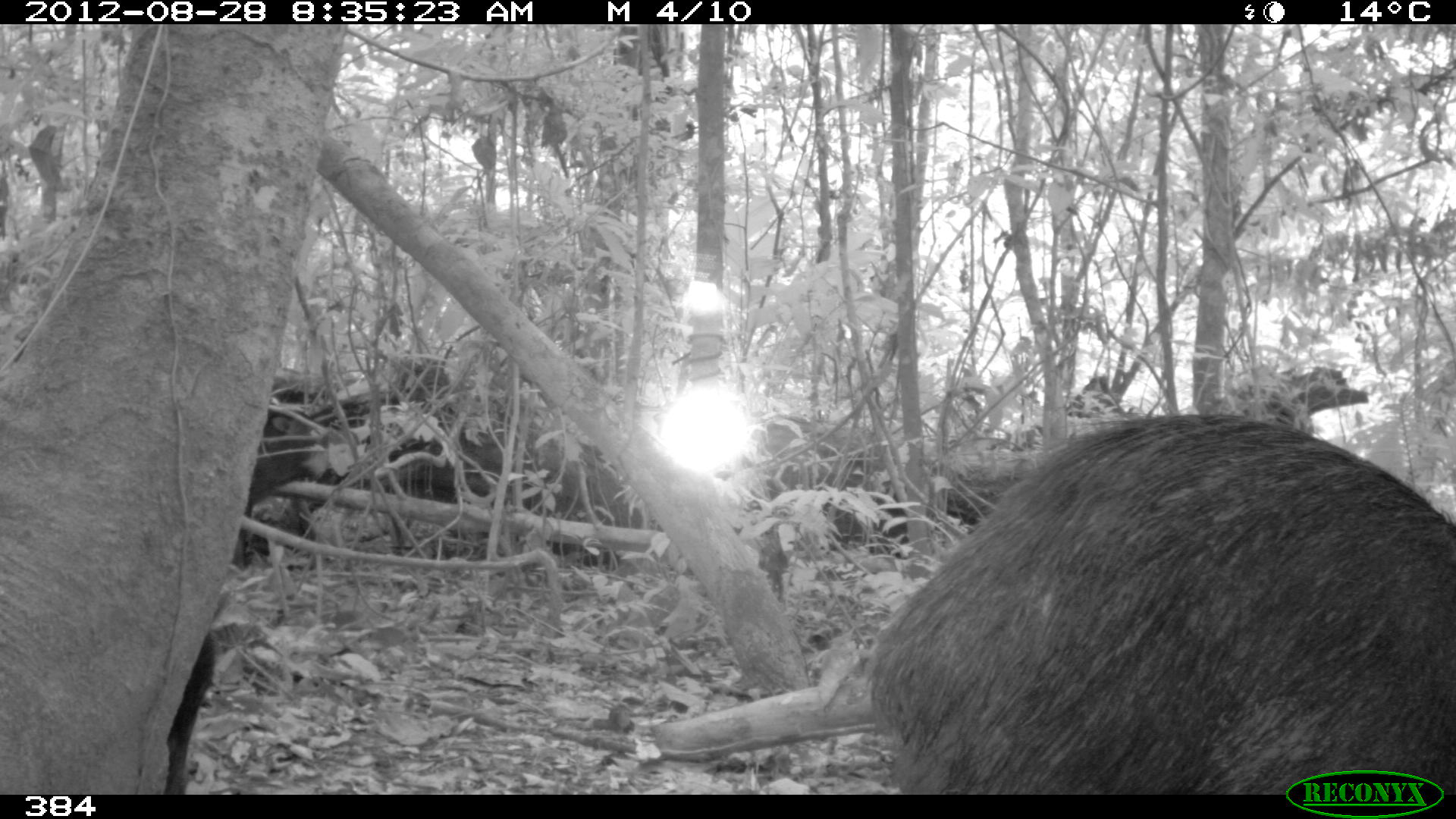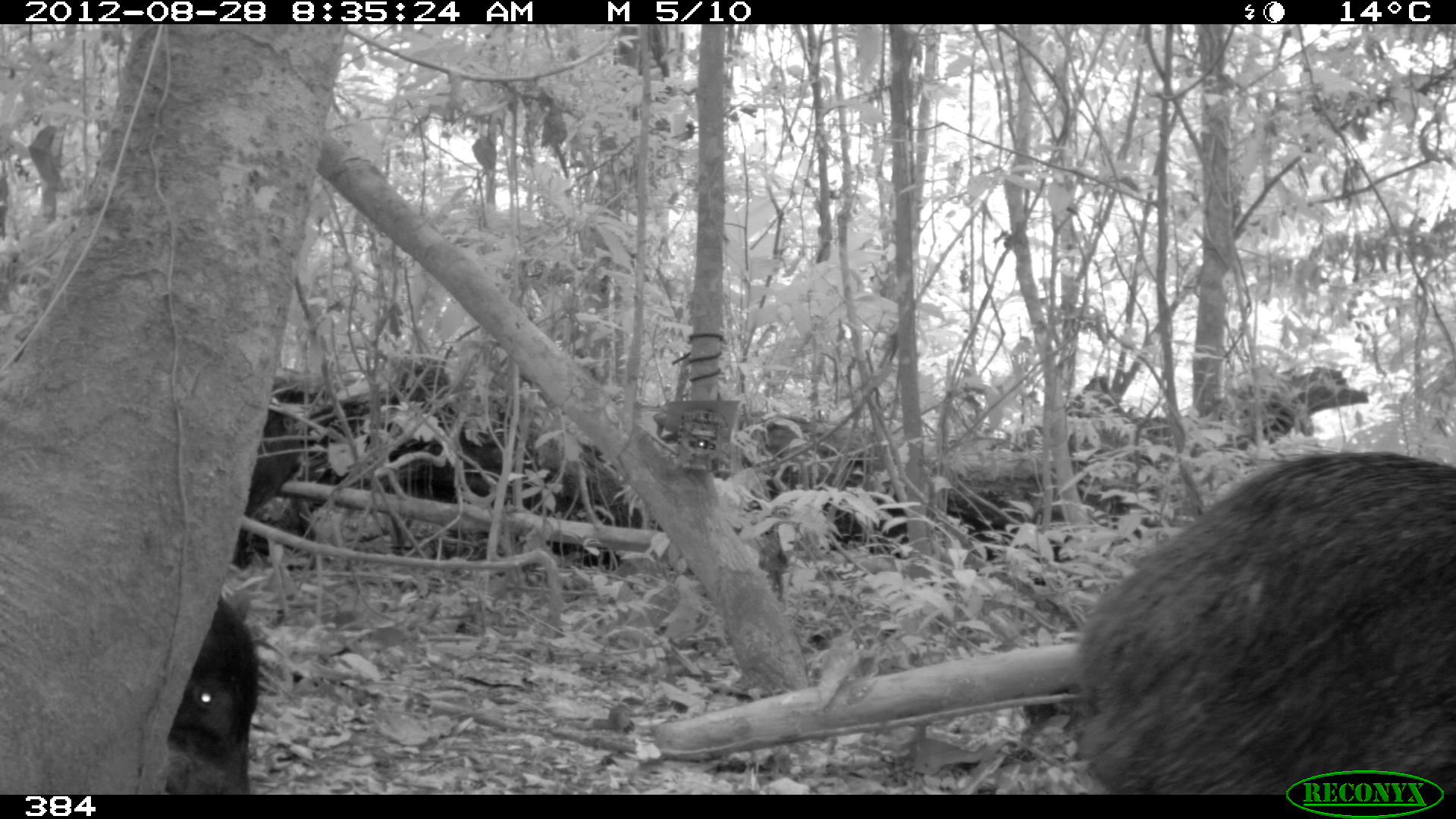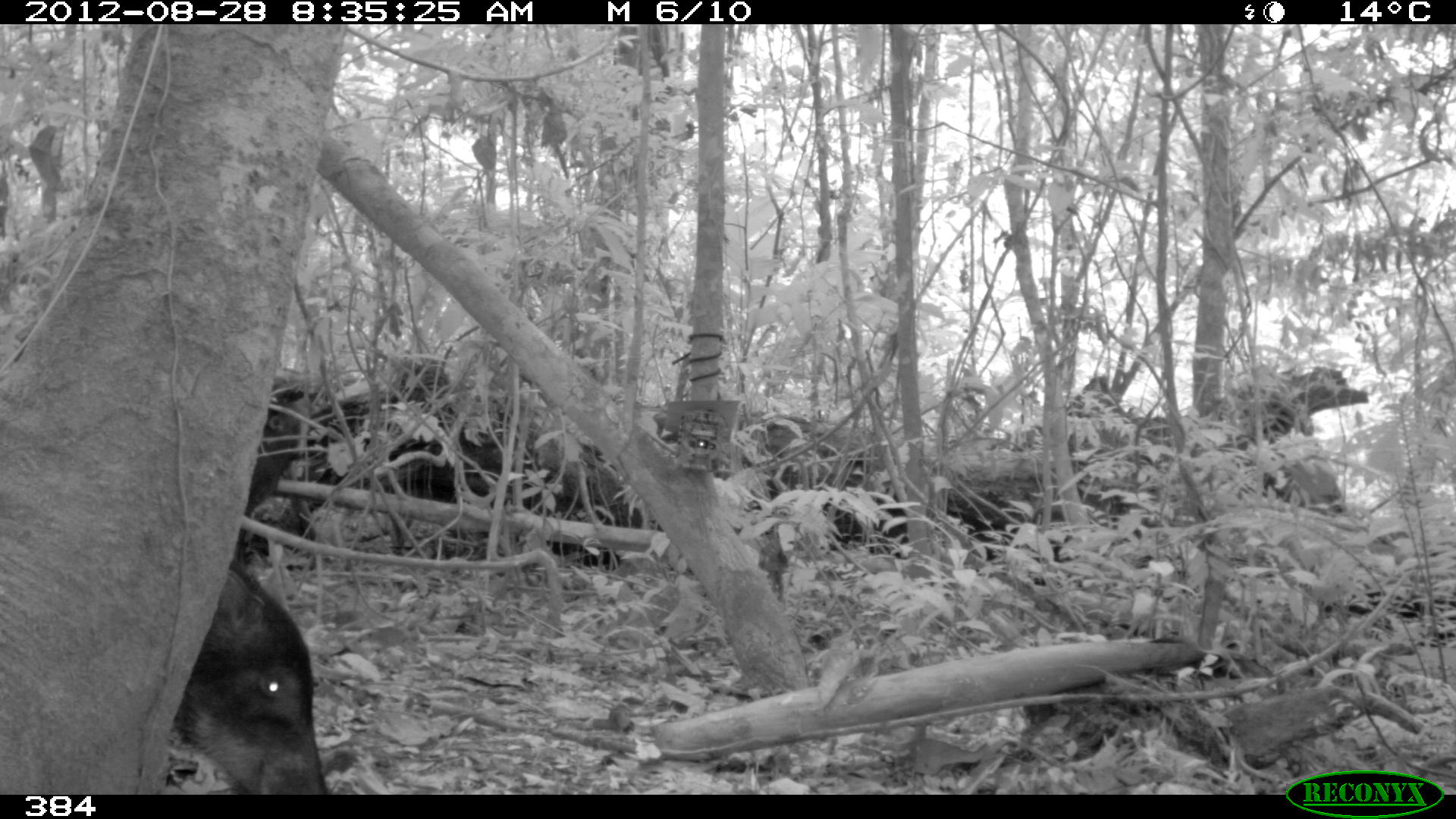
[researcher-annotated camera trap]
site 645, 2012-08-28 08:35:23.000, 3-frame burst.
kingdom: Animalia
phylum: Chordata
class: Mammalia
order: Artiodactyla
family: Tayassuidae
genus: Tayassu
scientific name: Tayassu pecari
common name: white-lipped peccary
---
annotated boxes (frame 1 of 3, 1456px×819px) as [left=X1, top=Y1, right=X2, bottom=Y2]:
tayassu pecari: [left=857, top=409, right=1451, bottom=792]; [left=231, top=403, right=356, bottom=569]; [left=165, top=628, right=217, bottom=793]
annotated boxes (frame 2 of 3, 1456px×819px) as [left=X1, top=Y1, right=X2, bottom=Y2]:
tayassu pecari: [left=1067, top=447, right=1456, bottom=794]; [left=165, top=594, right=261, bottom=794]; [left=234, top=432, right=302, bottom=568]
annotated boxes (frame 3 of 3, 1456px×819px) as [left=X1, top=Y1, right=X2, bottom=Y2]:
tayassu pecari: [left=172, top=557, right=331, bottom=795]; [left=236, top=387, right=319, bottom=555]